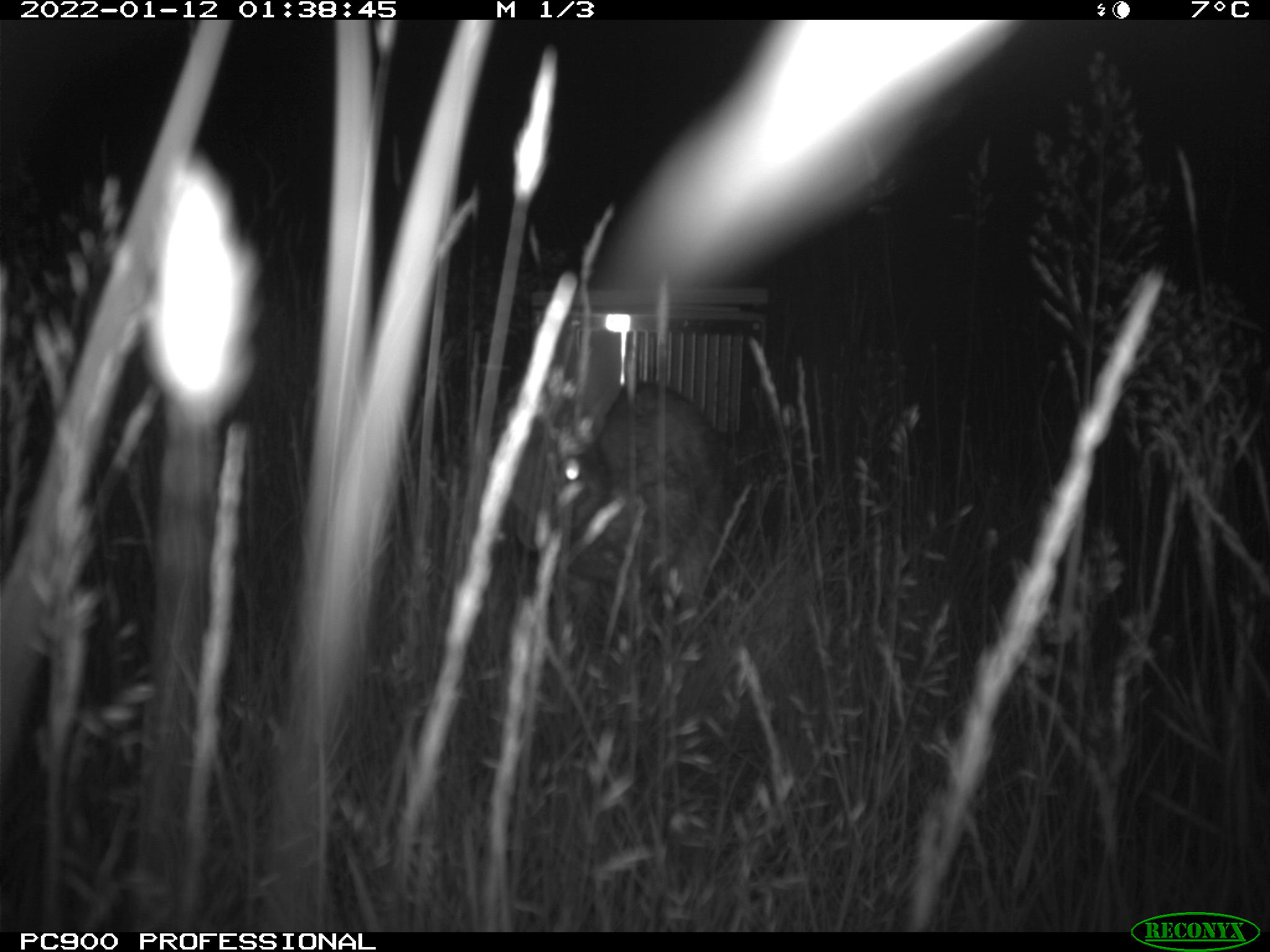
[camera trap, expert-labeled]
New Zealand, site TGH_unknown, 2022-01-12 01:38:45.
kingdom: Animalia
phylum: Chordata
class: Mammalia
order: Lagomorpha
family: Leporidae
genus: Oryctolagus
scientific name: Oryctolagus cuniculus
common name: european rabbit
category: rabbit